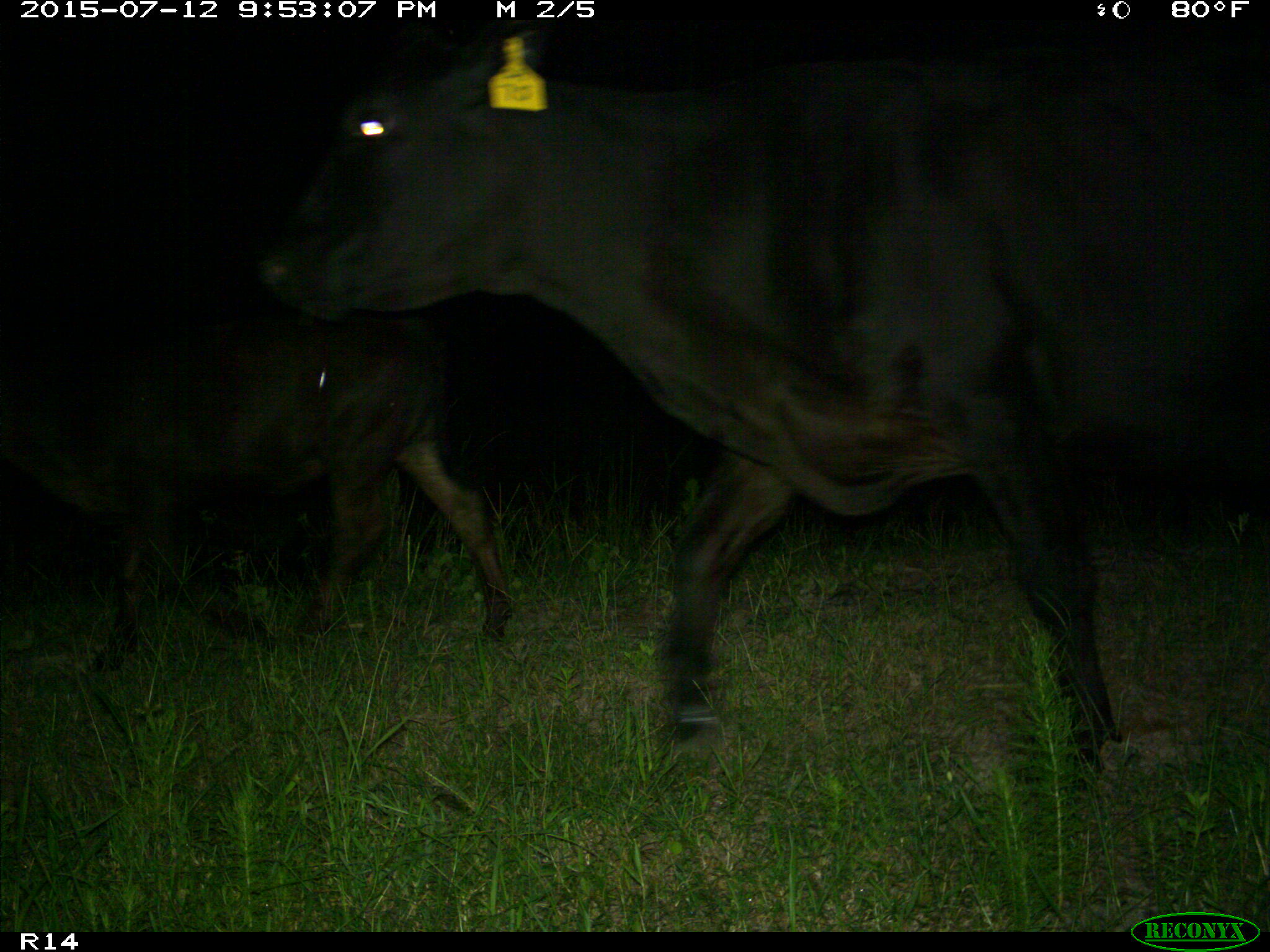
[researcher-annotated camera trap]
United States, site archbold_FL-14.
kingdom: Animalia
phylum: Chordata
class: Mammalia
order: Artiodactyla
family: Bovidae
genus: Bos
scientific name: Bos taurus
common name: domestic cow